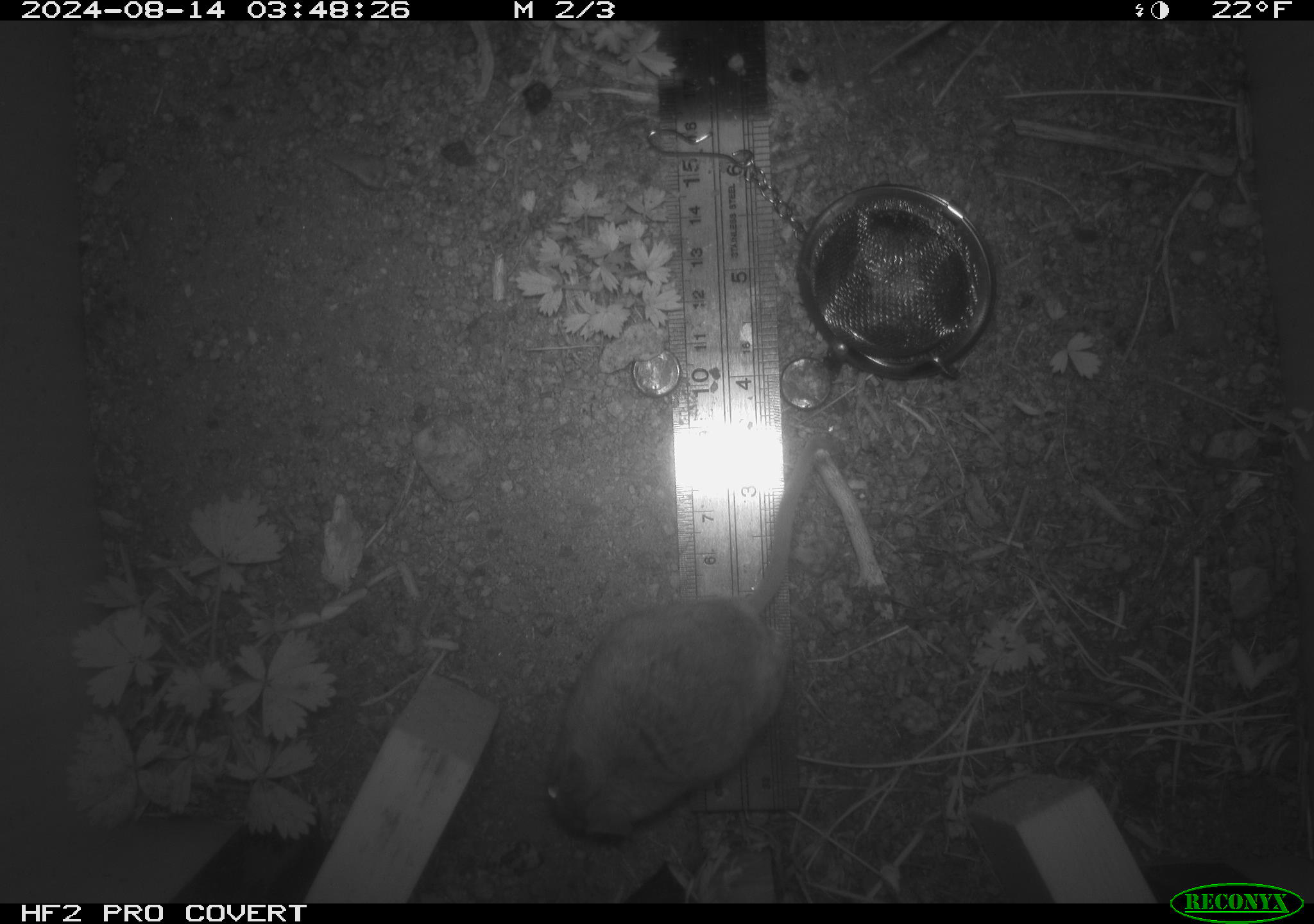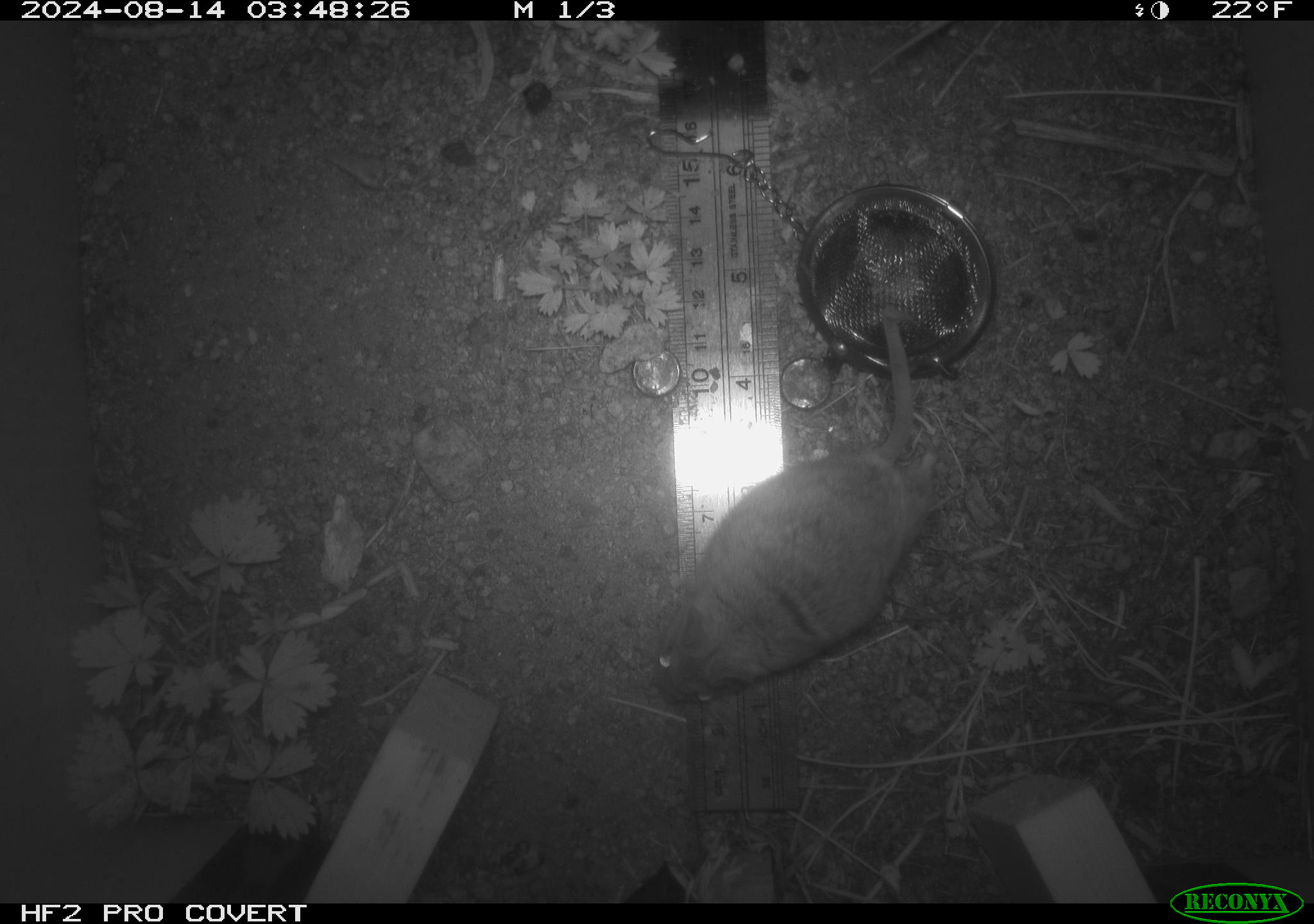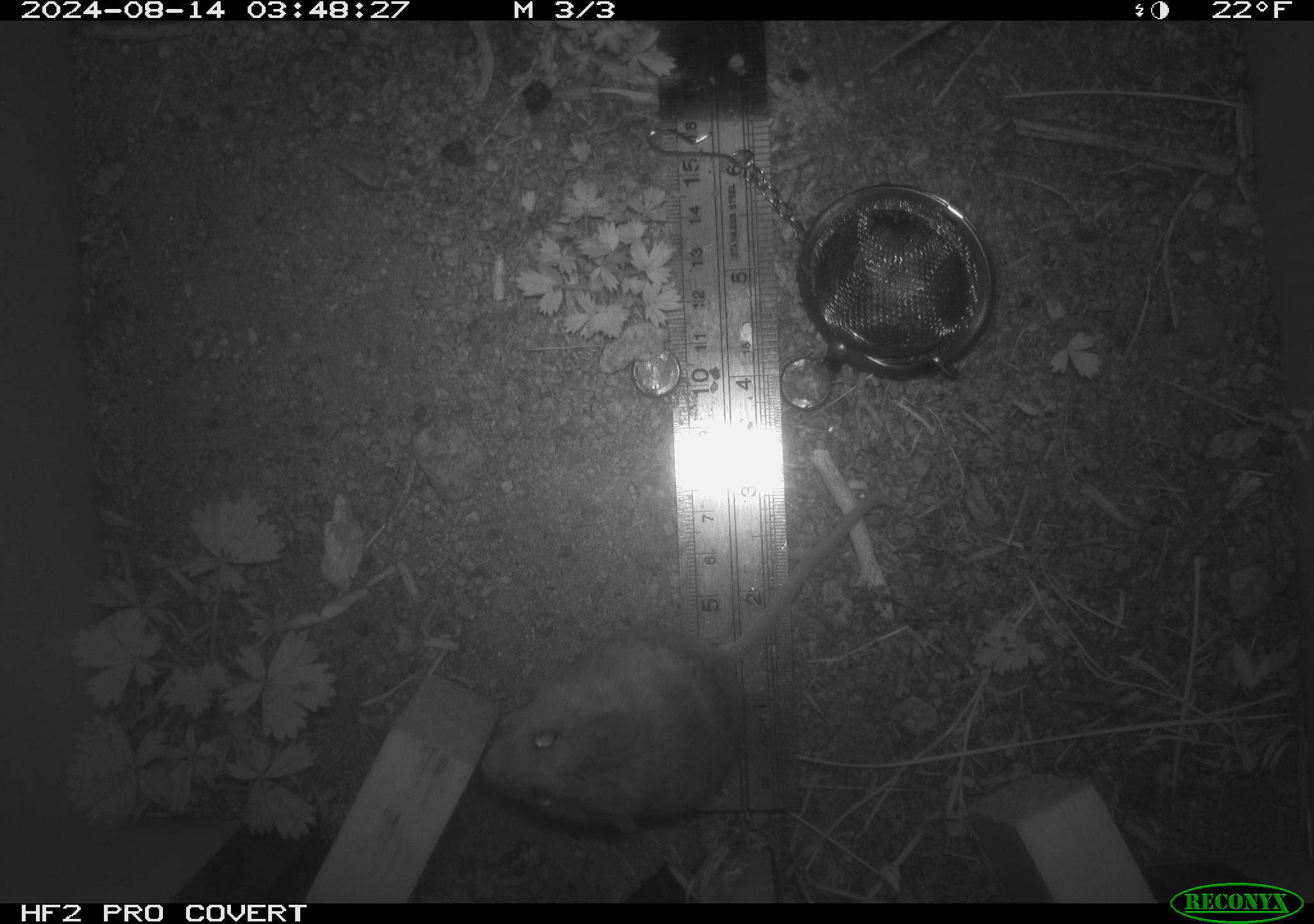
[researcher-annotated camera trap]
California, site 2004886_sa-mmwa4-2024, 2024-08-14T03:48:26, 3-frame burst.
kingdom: Animalia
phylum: Chordata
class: Mammalia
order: Rodentia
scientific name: Rodentia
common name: mouse species